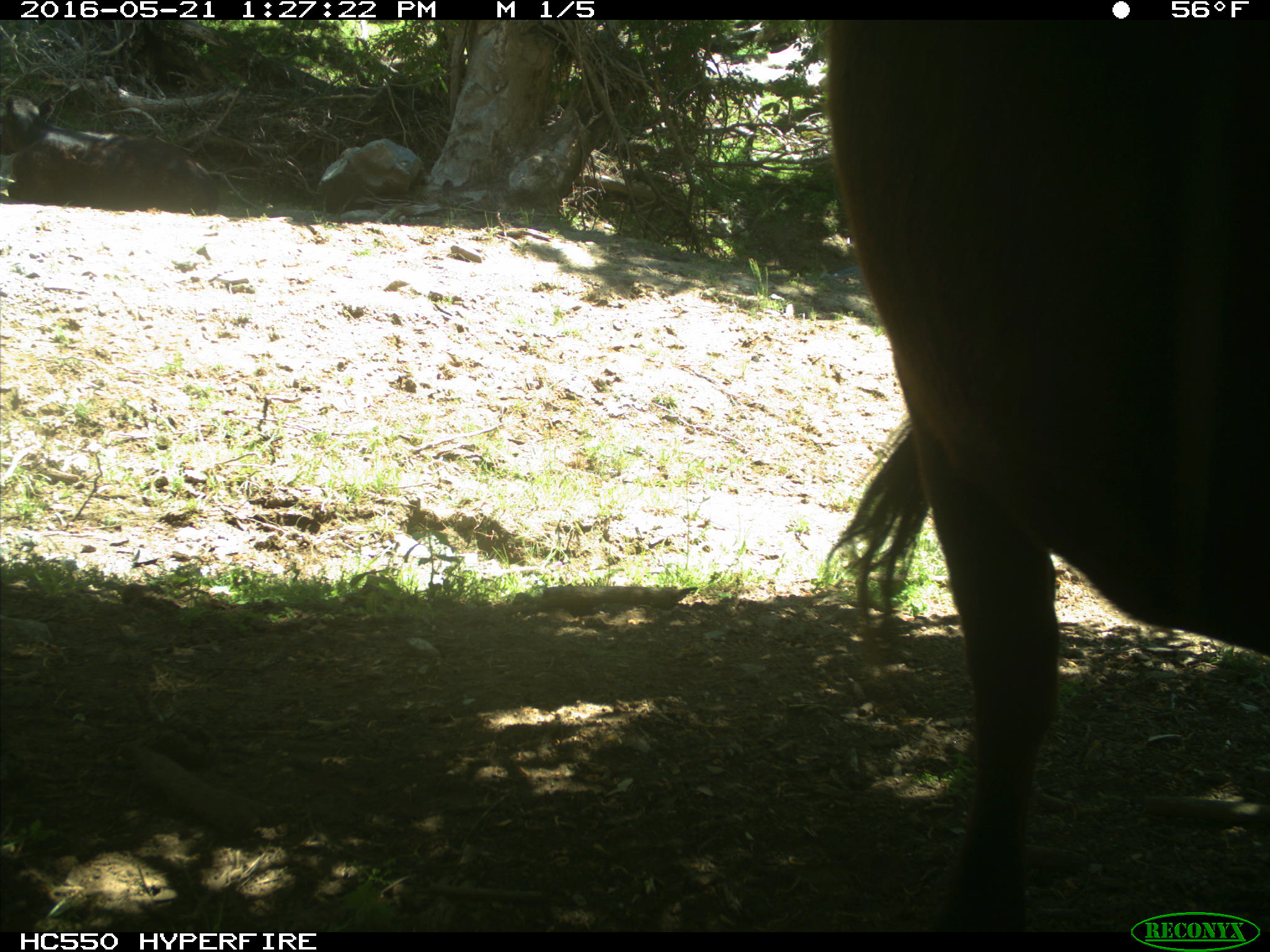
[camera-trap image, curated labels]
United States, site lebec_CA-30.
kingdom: Animalia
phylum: Chordata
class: Mammalia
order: Artiodactyla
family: Bovidae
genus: Bos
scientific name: Bos taurus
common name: domestic cow